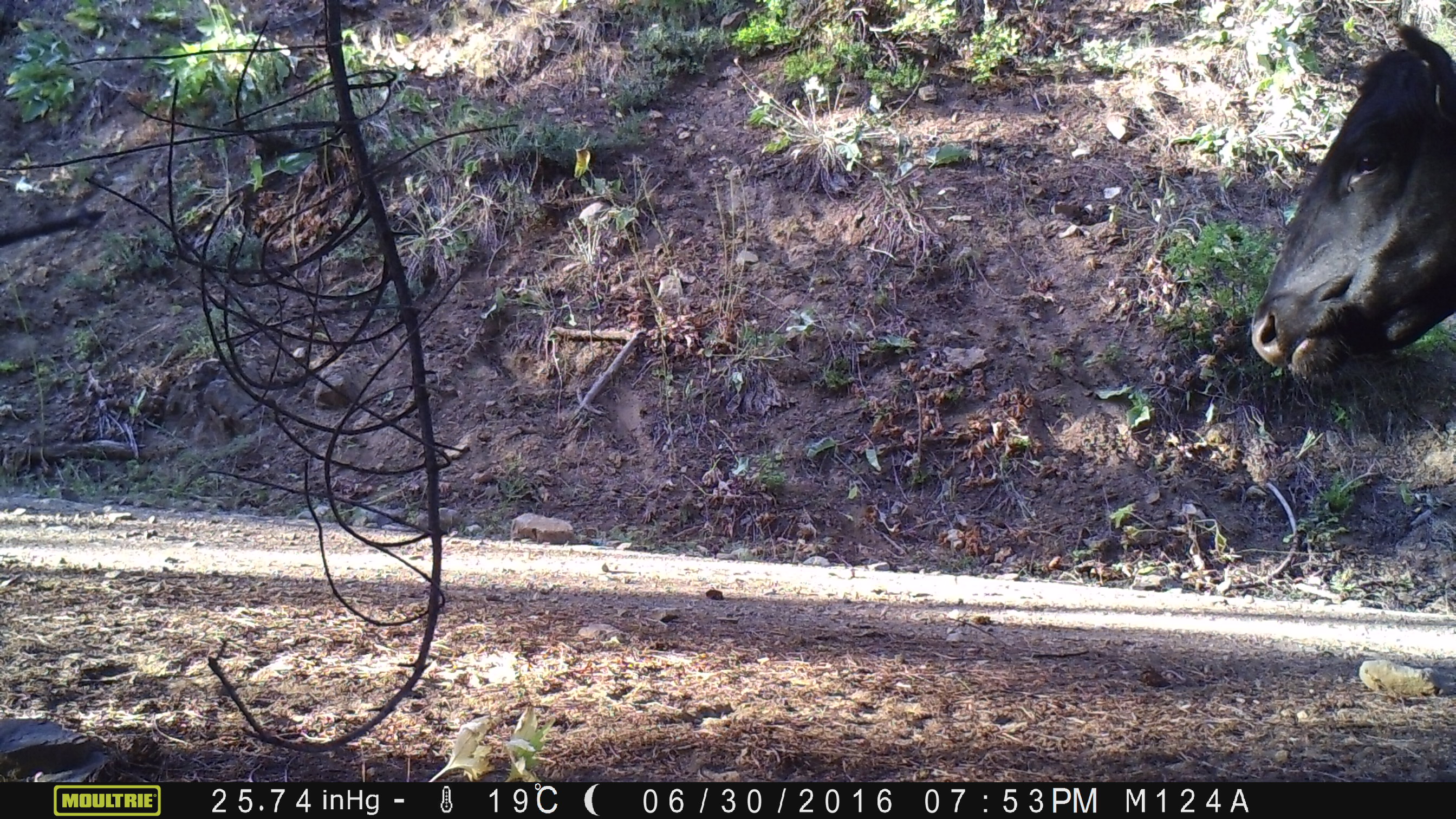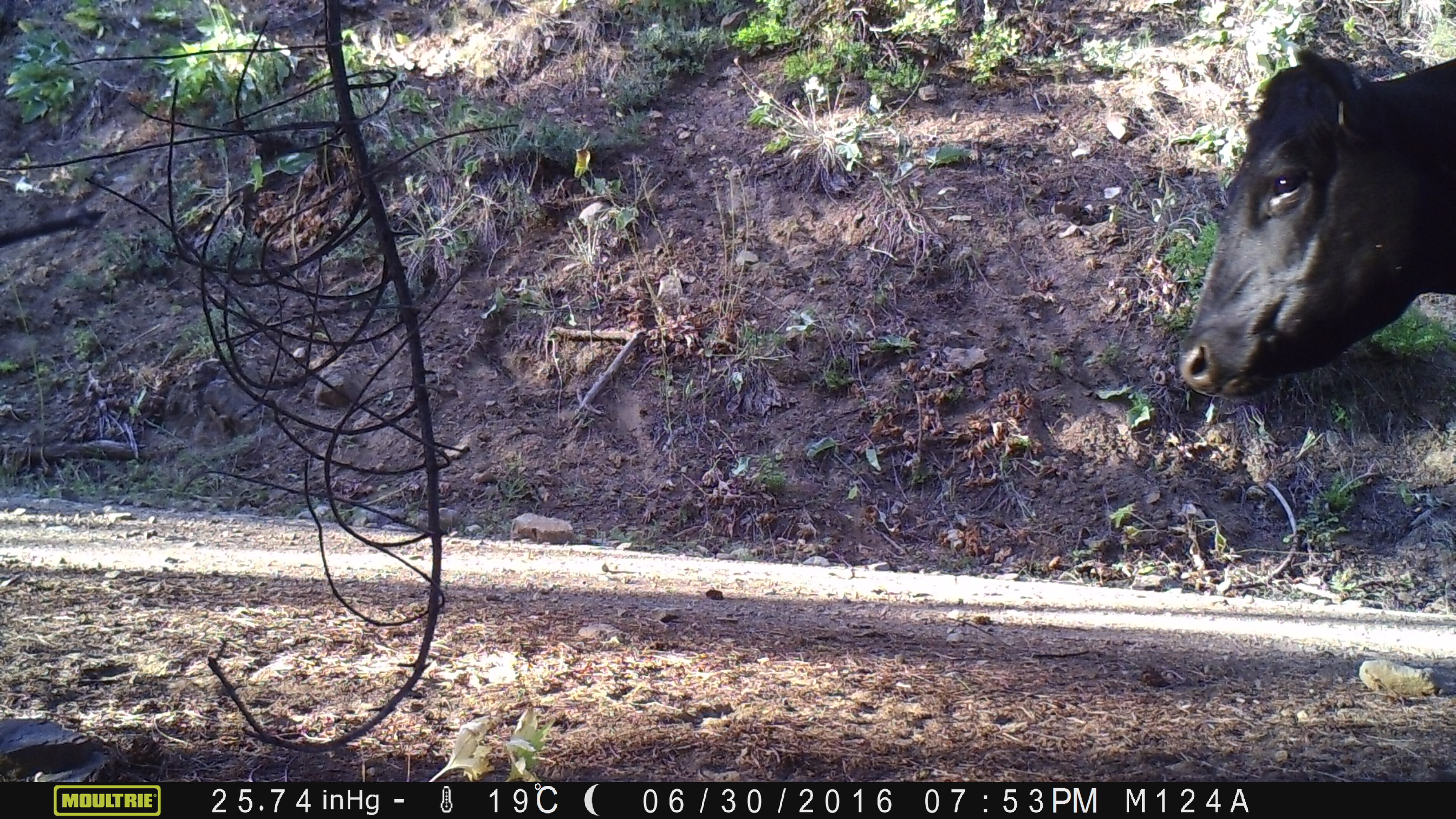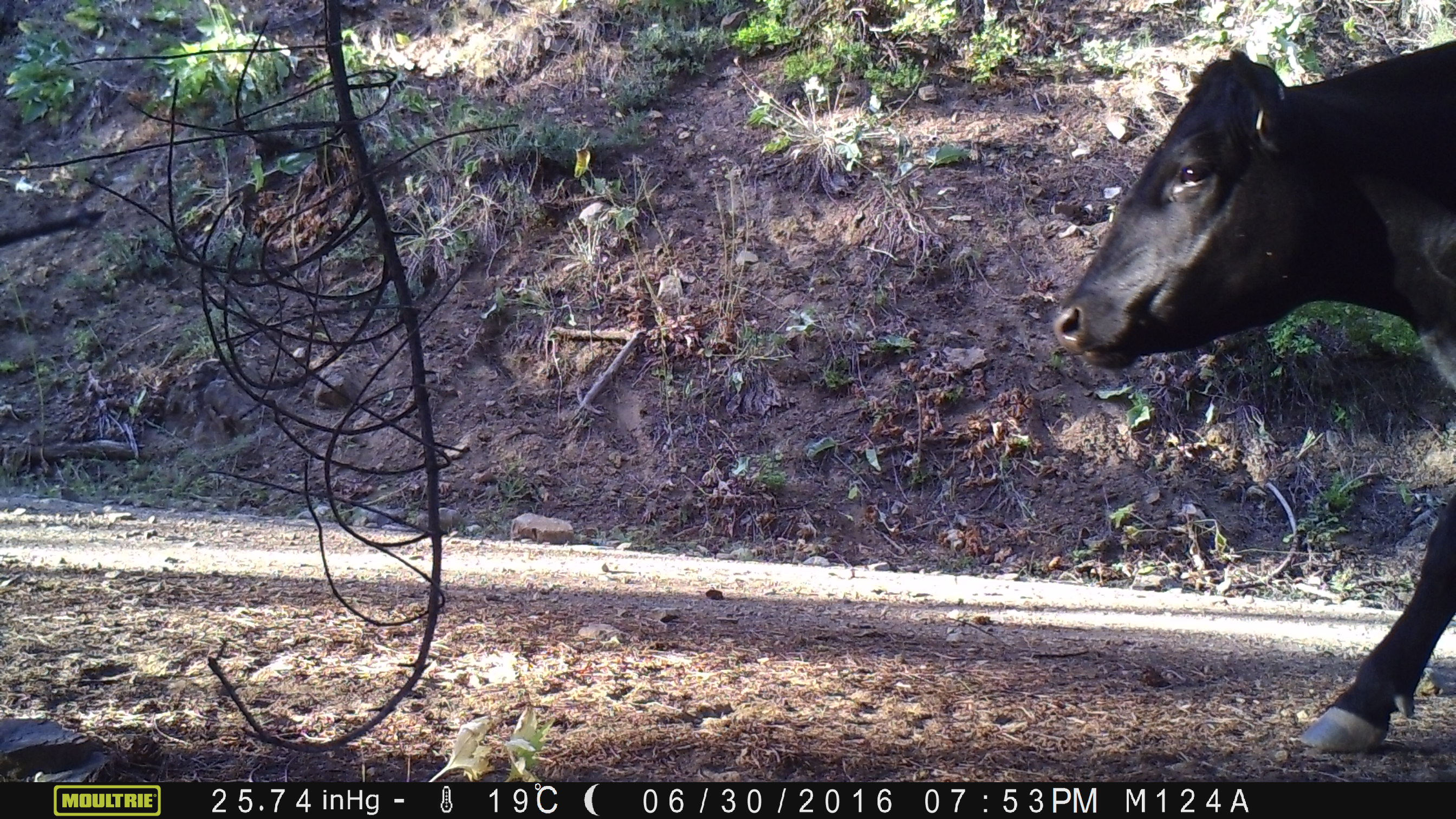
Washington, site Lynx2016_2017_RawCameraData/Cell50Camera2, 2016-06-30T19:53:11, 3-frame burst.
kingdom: Animalia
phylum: Chordata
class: Mammalia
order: Artiodactyla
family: Bovidae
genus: Bos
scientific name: Bos taurus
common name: domestic cattle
Domestic cattle (Bos taurus). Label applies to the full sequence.